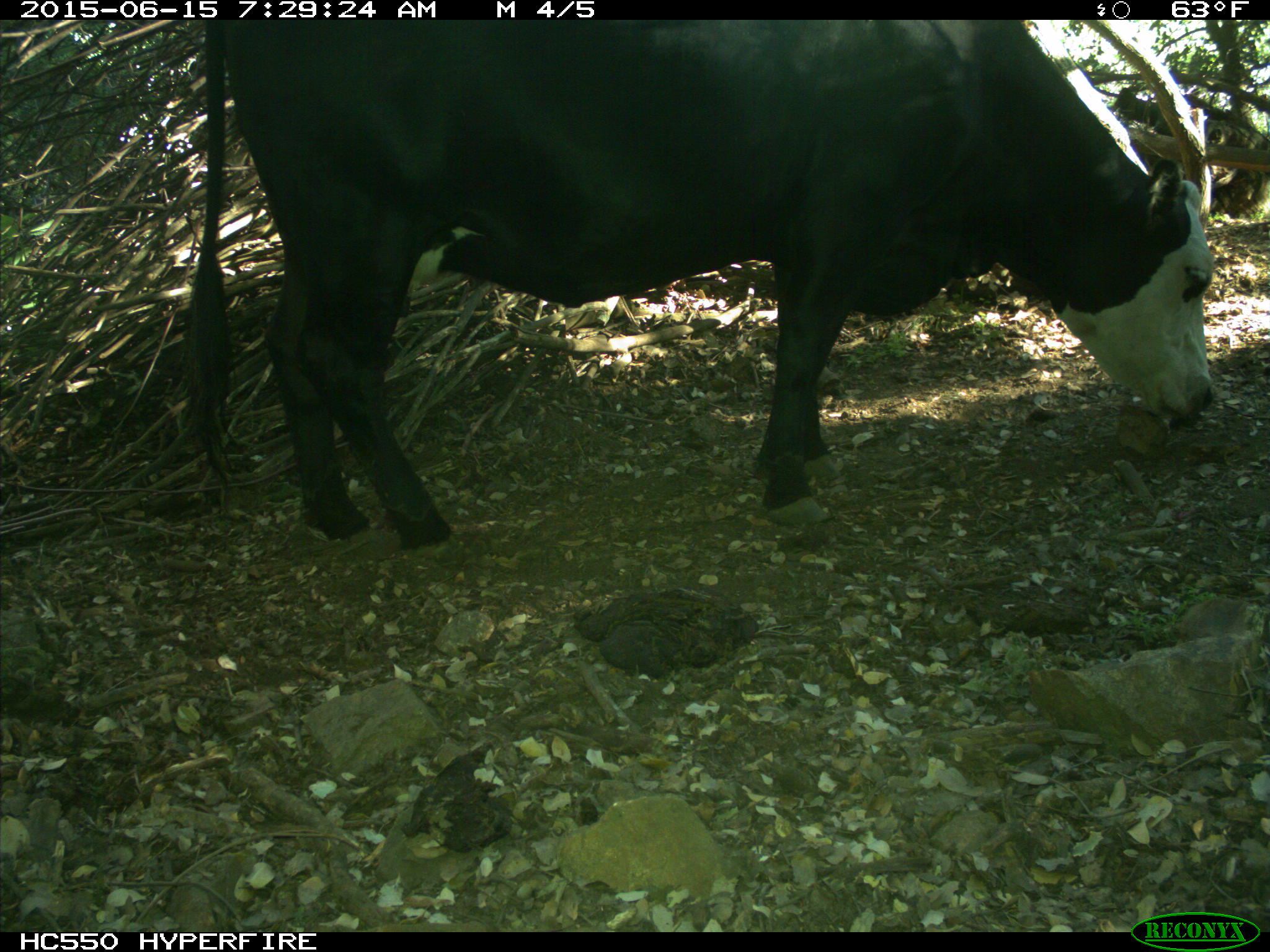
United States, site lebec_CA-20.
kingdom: Animalia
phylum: Chordata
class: Mammalia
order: Artiodactyla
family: Bovidae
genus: Bos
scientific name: Bos taurus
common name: domestic cow